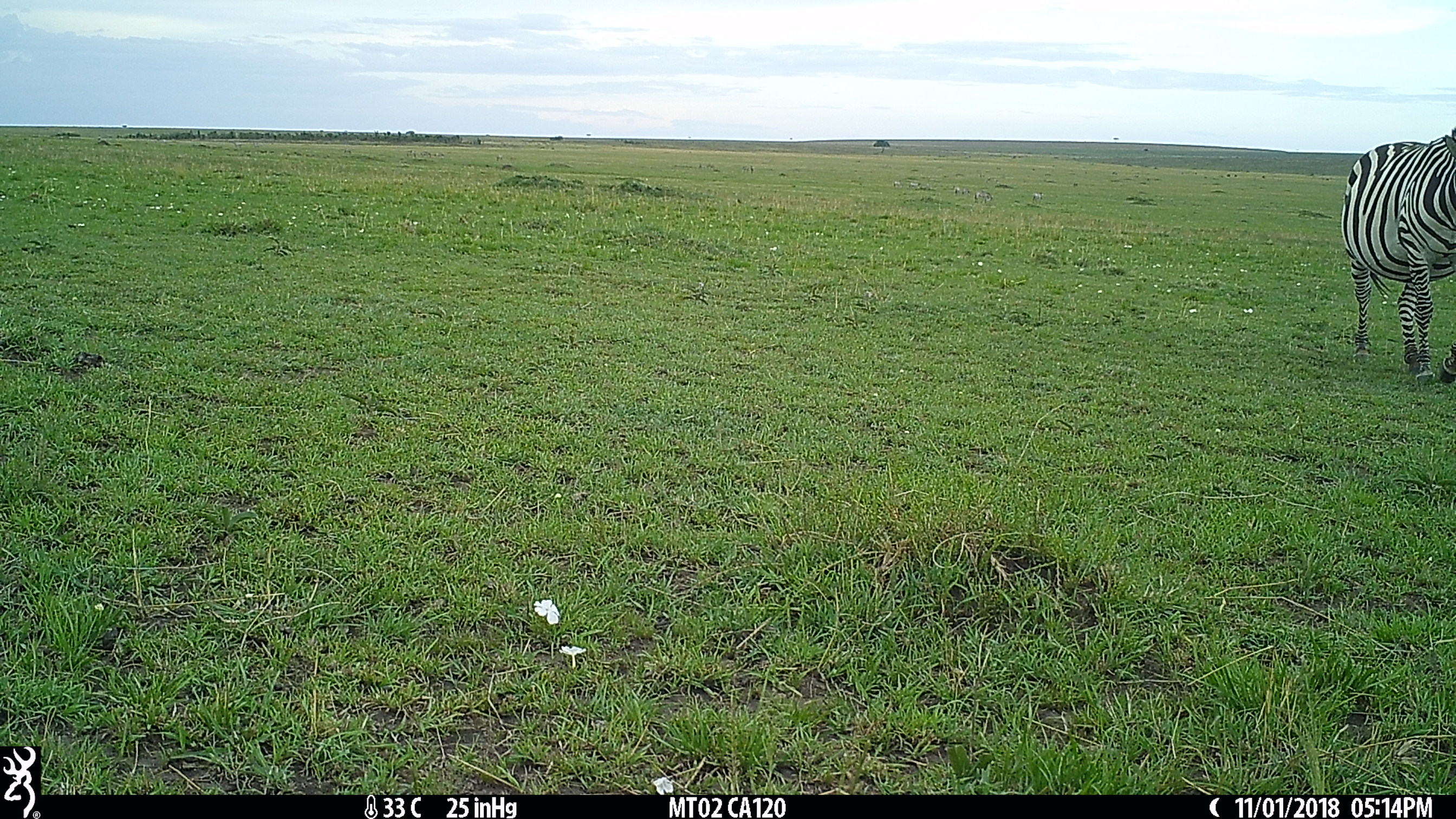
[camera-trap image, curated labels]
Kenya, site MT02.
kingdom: Animalia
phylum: Chordata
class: Mammalia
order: Perissodactyla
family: Equidae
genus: Equus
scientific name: Equus quagga burchellii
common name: burchell's zebra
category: zebra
Zebra (burchell's zebra) (Equus quagga burchellii).